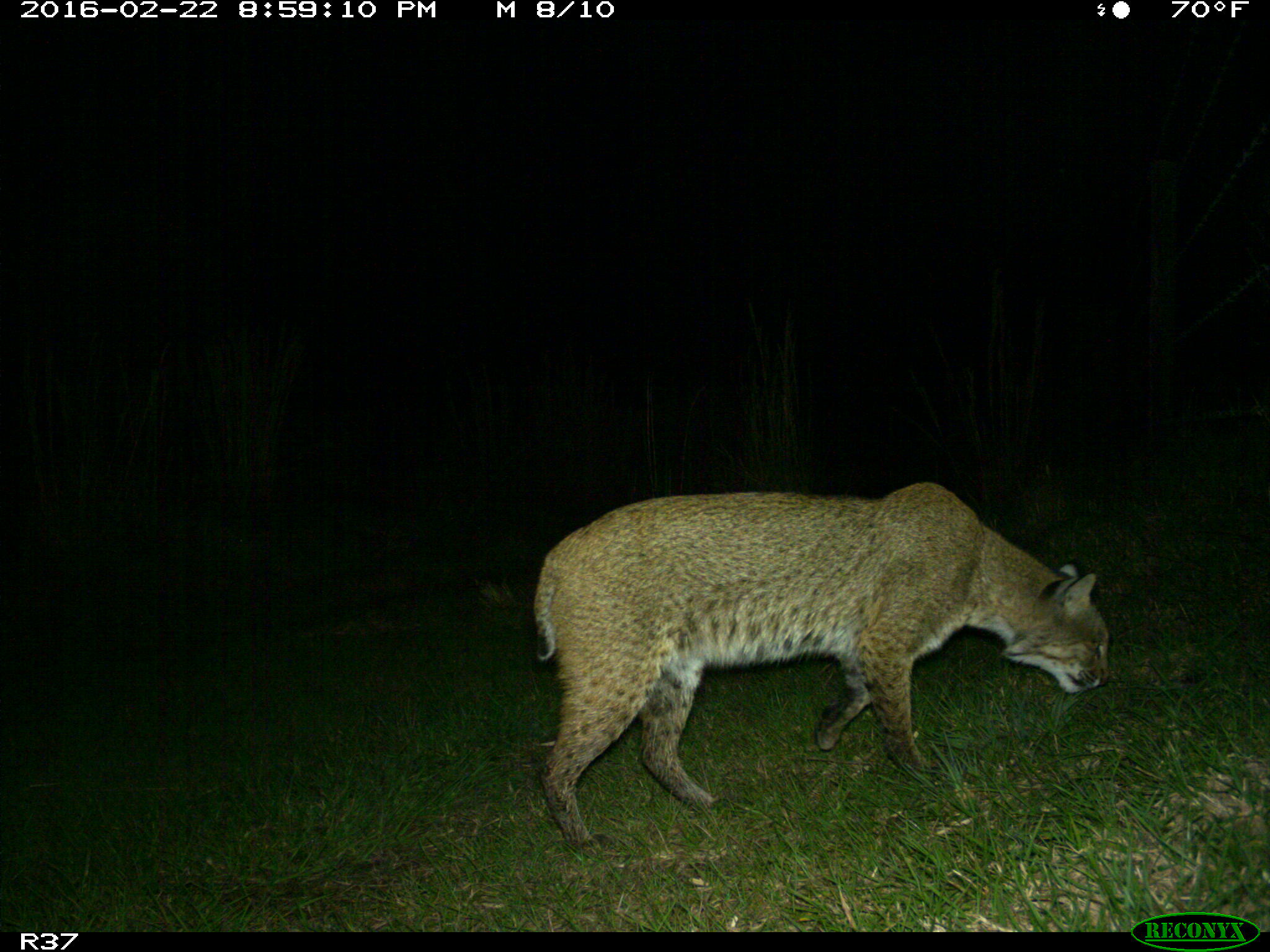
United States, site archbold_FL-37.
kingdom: Animalia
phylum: Chordata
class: Mammalia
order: Carnivora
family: Felidae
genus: Lynx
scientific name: Lynx rufus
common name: bobcat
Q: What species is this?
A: Lynx rufus (bobcat).